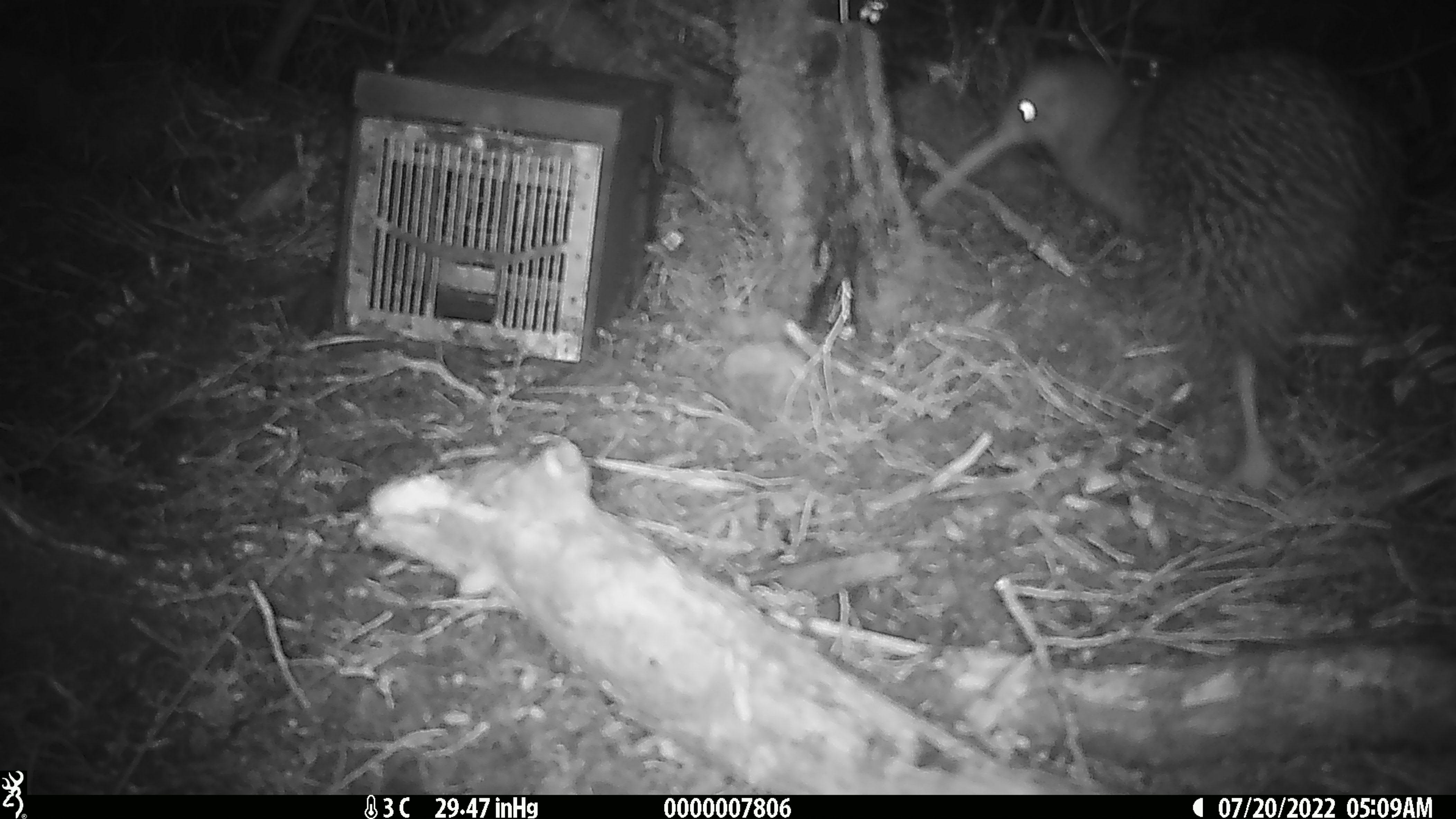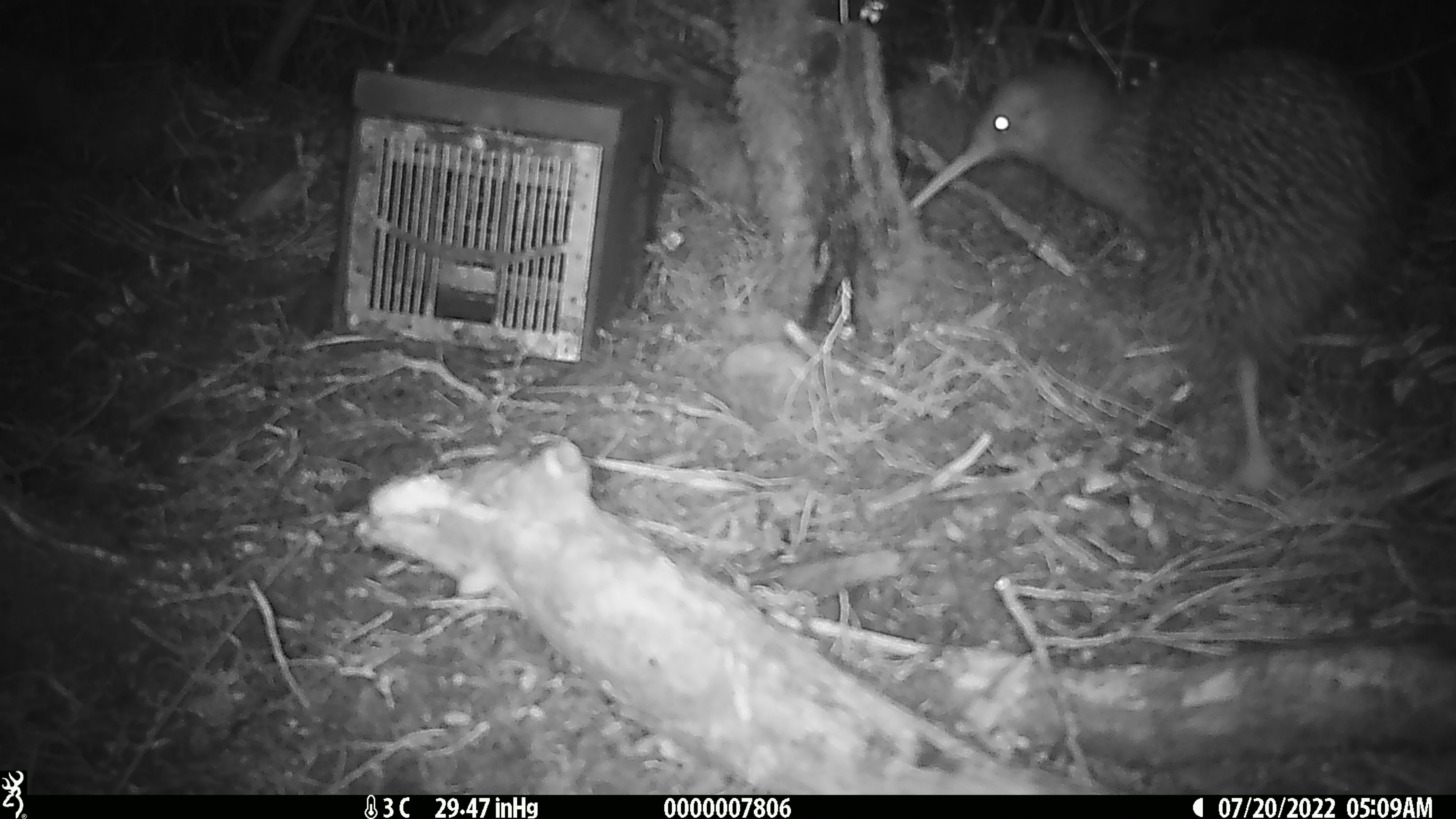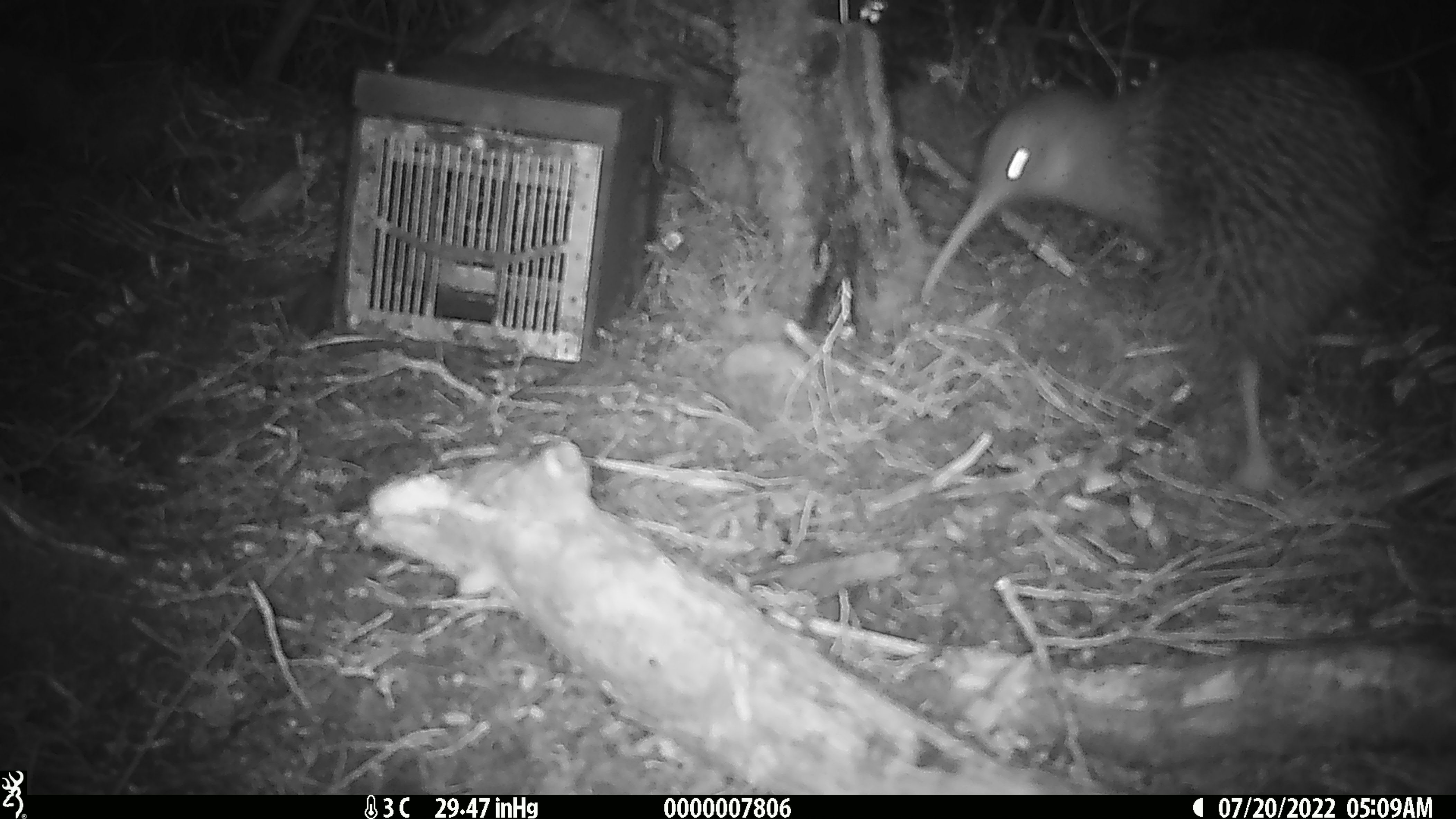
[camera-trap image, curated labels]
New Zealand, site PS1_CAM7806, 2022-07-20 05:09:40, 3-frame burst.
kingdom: Animalia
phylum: Chordata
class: Aves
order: Apterygiformes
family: Apterygidae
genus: Apteryx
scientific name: Apteryx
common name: kiwi